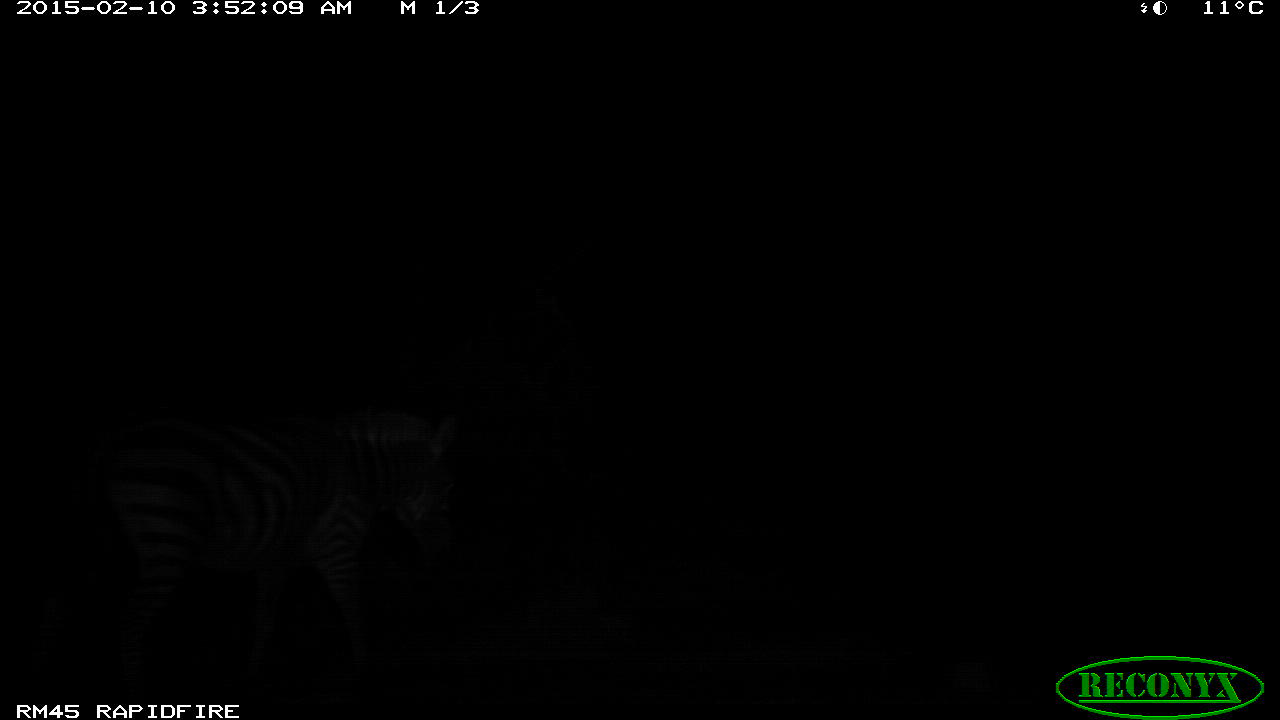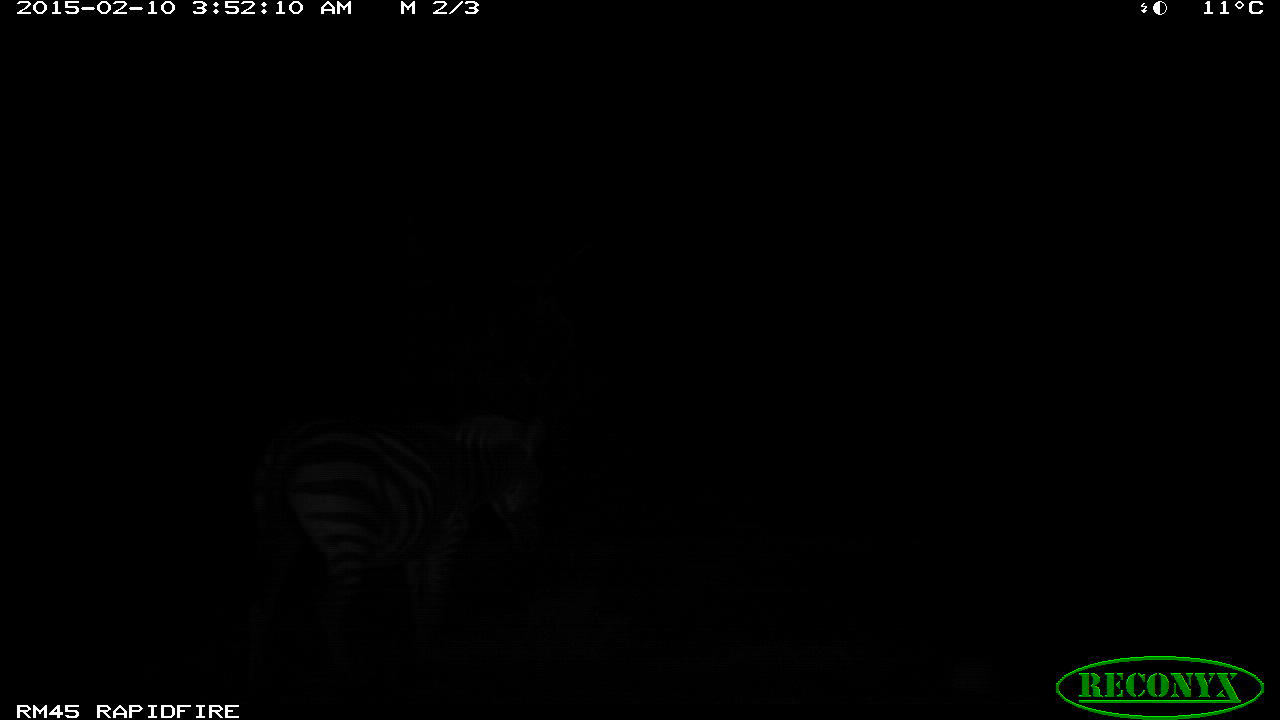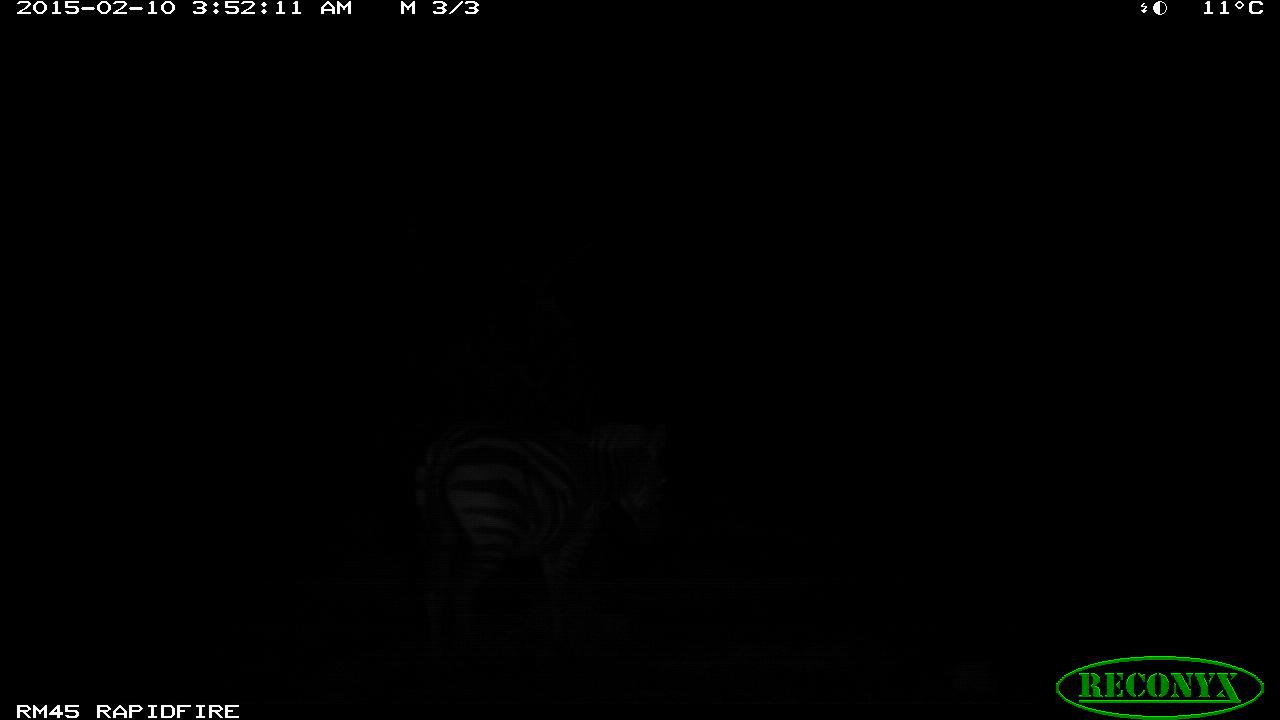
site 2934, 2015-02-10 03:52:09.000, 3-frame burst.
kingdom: Animalia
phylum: Chordata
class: Mammalia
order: Perissodactyla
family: Equidae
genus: Equus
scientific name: Equus quagga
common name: plains zebra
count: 1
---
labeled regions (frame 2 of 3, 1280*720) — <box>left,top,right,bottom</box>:
equus quagga: <box>236,411,551,686</box>